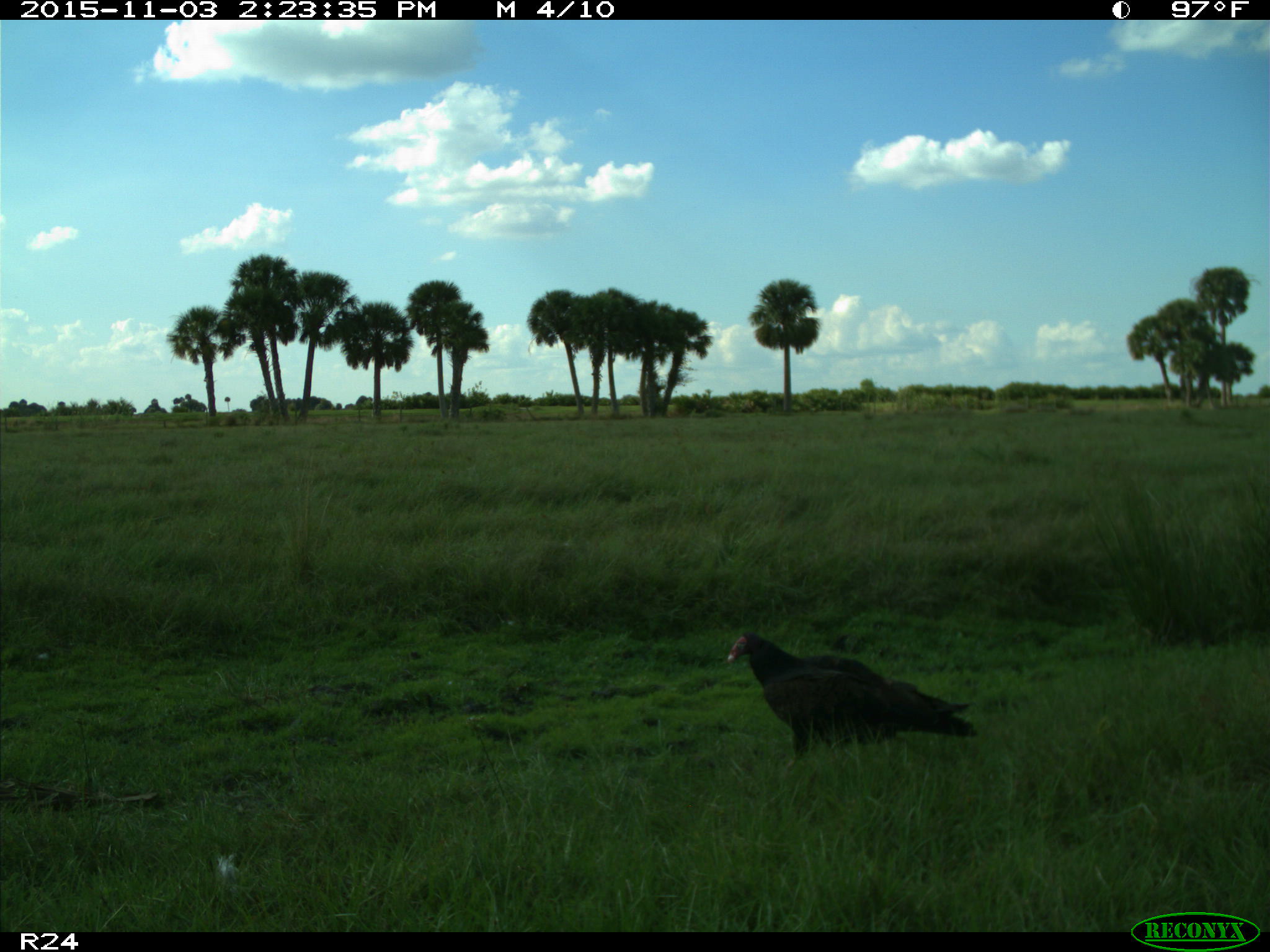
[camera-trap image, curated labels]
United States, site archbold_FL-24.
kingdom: Animalia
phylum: Chordata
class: Aves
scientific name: Aves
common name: birds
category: unidentified bird